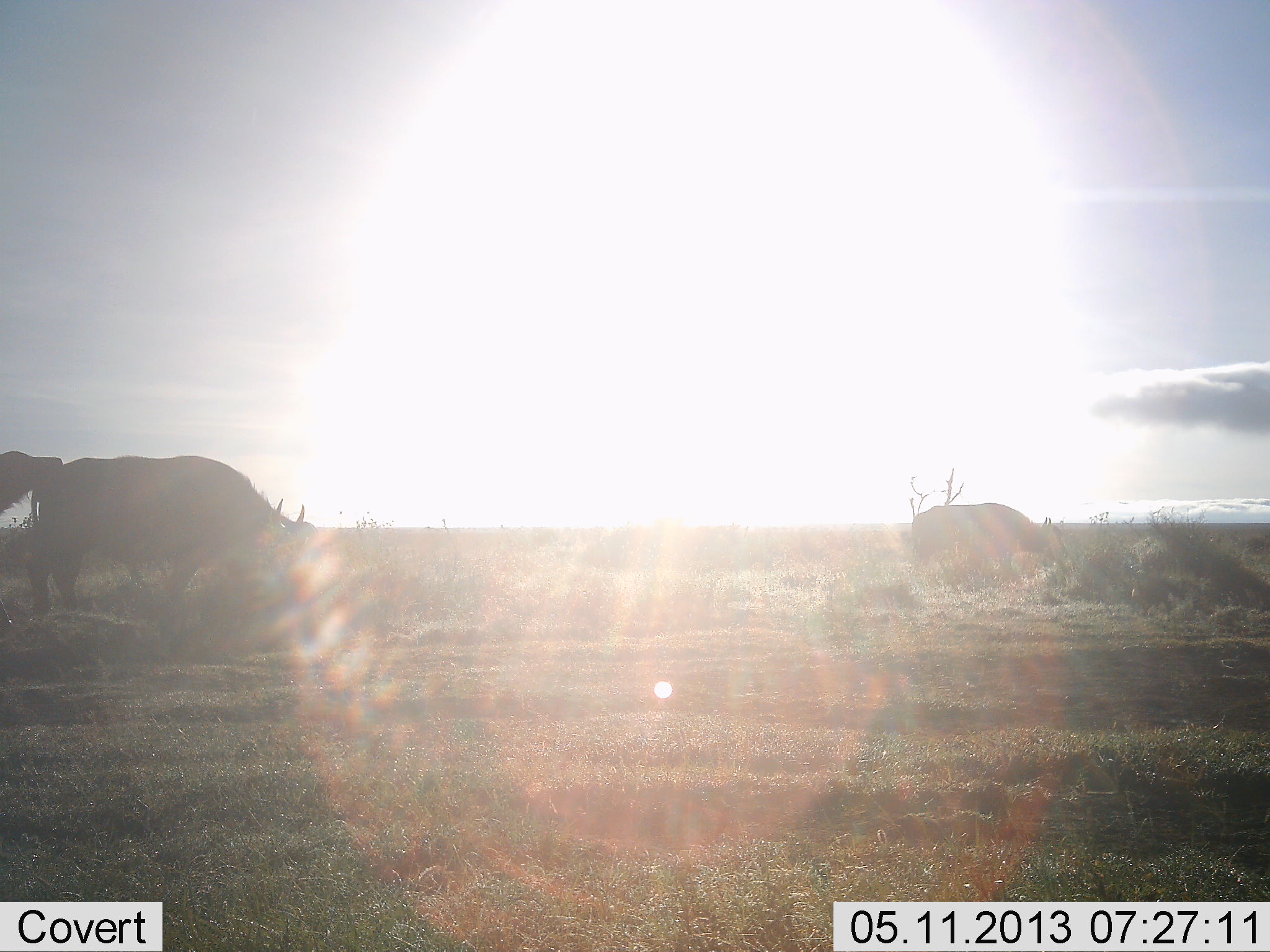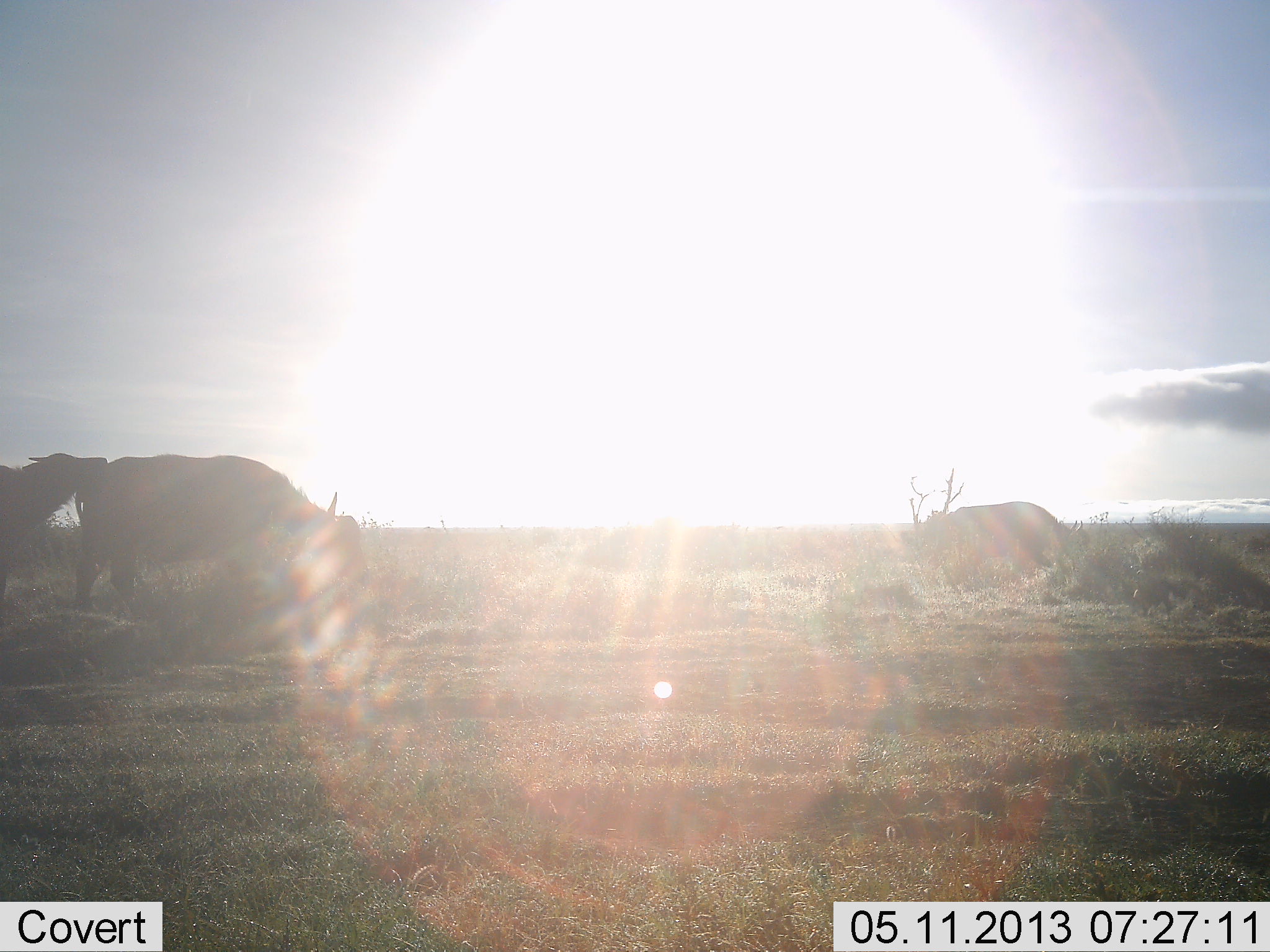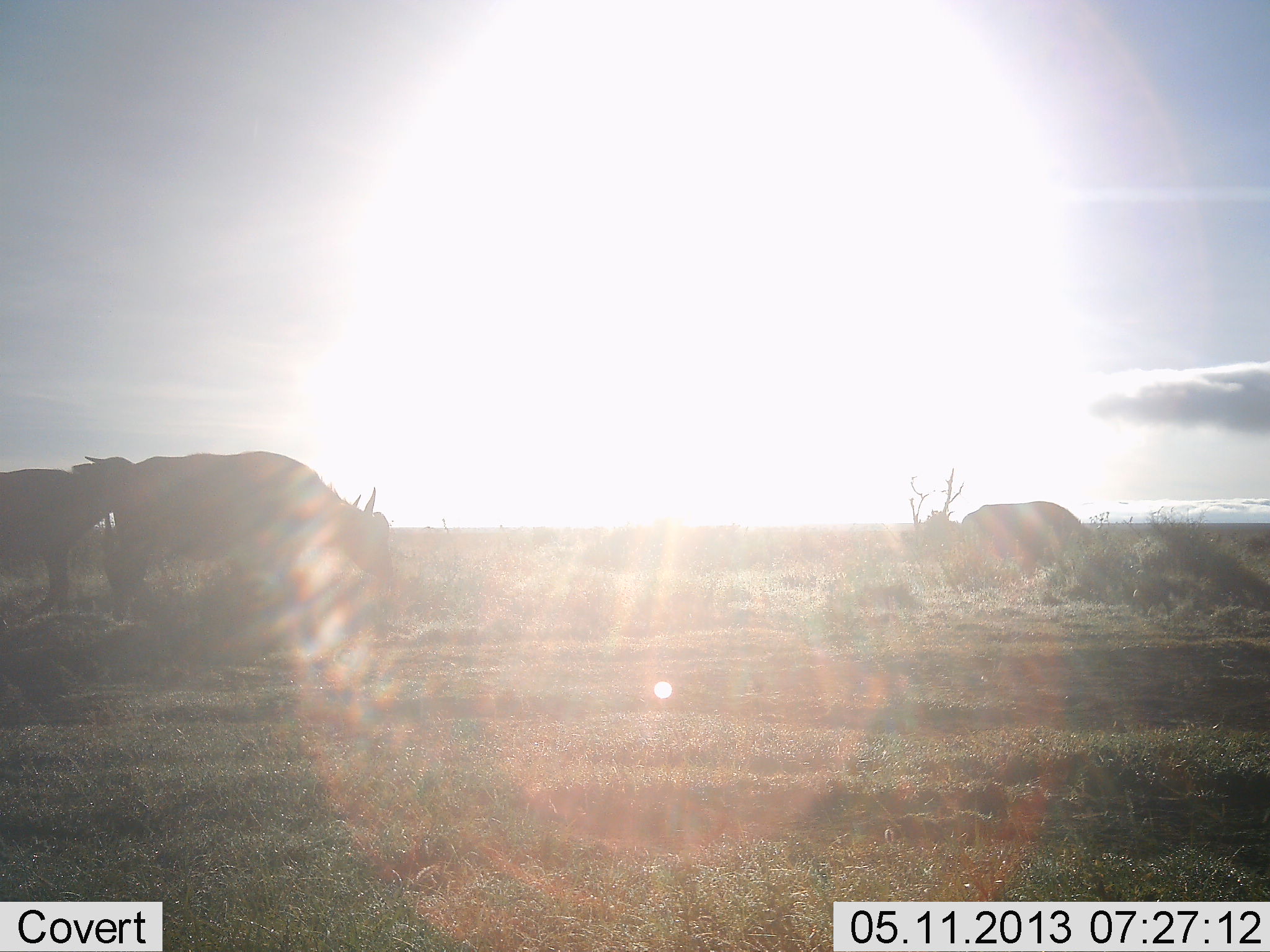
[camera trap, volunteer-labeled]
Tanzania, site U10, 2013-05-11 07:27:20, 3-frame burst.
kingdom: Animalia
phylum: Chordata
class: Mammalia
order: Artiodactyla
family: Bovidae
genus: Syncerus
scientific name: Syncerus caffer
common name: cape buffalo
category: buffalo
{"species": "buffalo (cape buffalo) (Syncerus caffer)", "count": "3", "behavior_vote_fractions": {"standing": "8%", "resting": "0%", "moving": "88%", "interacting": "28%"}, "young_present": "8%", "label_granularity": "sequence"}